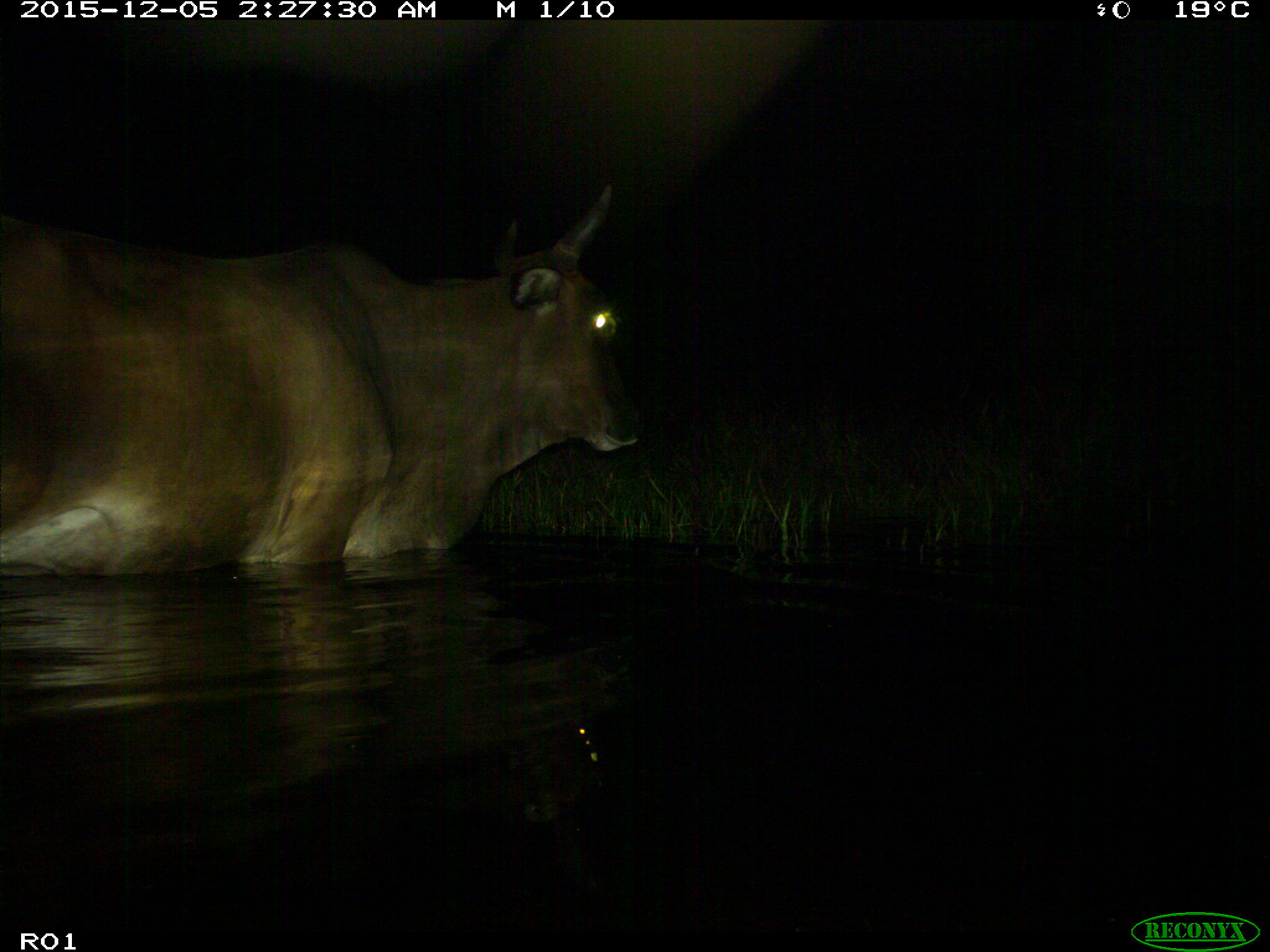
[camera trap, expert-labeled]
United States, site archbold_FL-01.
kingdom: Animalia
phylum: Chordata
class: Mammalia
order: Artiodactyla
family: Bovidae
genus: Bos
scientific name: Bos taurus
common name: domestic cow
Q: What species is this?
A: Bos taurus (domestic cow).